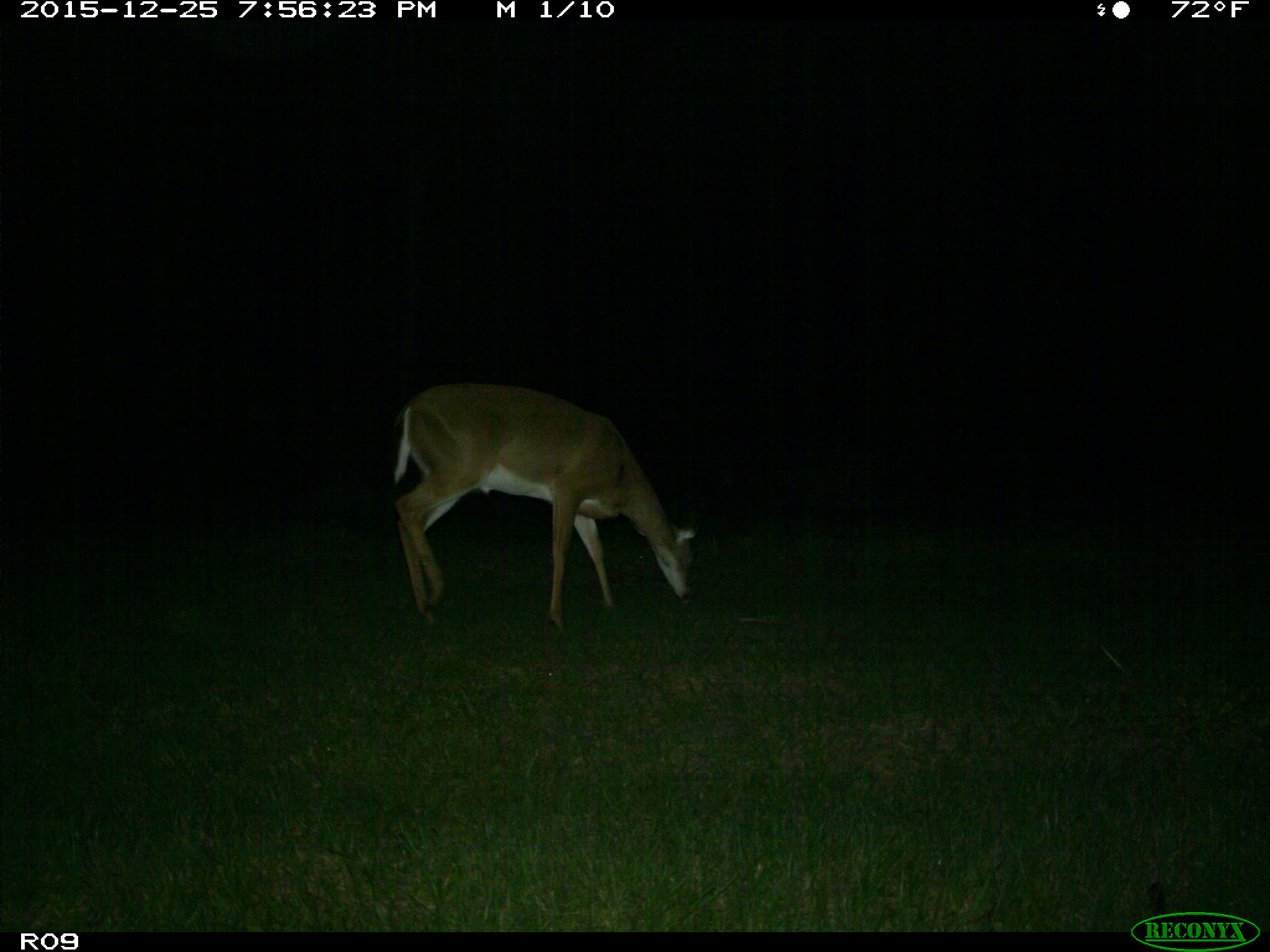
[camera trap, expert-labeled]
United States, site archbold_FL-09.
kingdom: Animalia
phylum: Chordata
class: Mammalia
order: Artiodactyla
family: Cervidae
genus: Odocoileus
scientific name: Odocoileus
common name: deer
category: unidentified deer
Unidentified deer (deer) (Odocoileus).